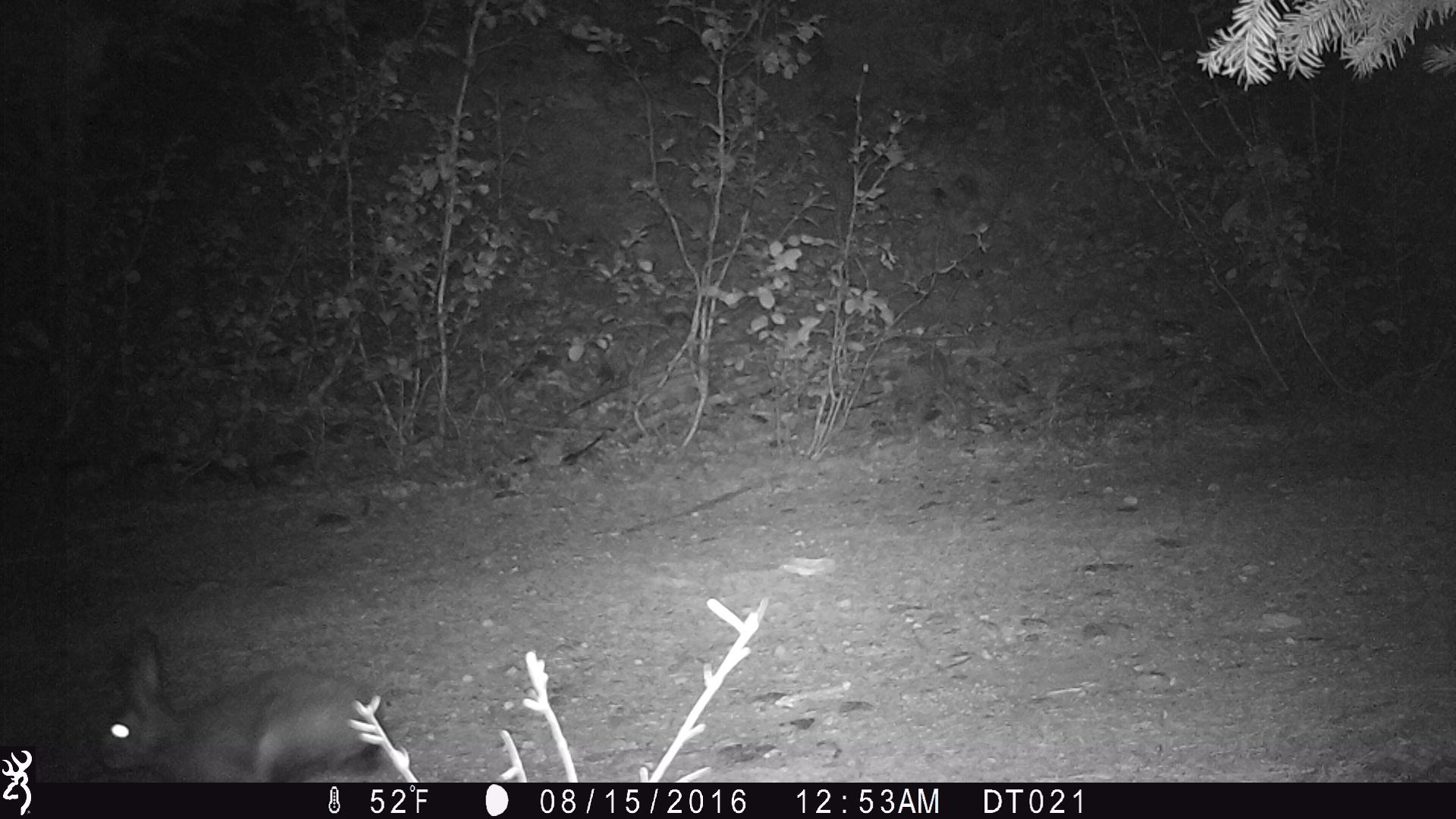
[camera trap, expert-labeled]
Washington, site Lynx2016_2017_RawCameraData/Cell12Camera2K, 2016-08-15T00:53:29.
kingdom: Animalia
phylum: Chordata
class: Mammalia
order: Lagomorpha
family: Leporidae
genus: Lepus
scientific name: Lepus americanus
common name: snowshoe hare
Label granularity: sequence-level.